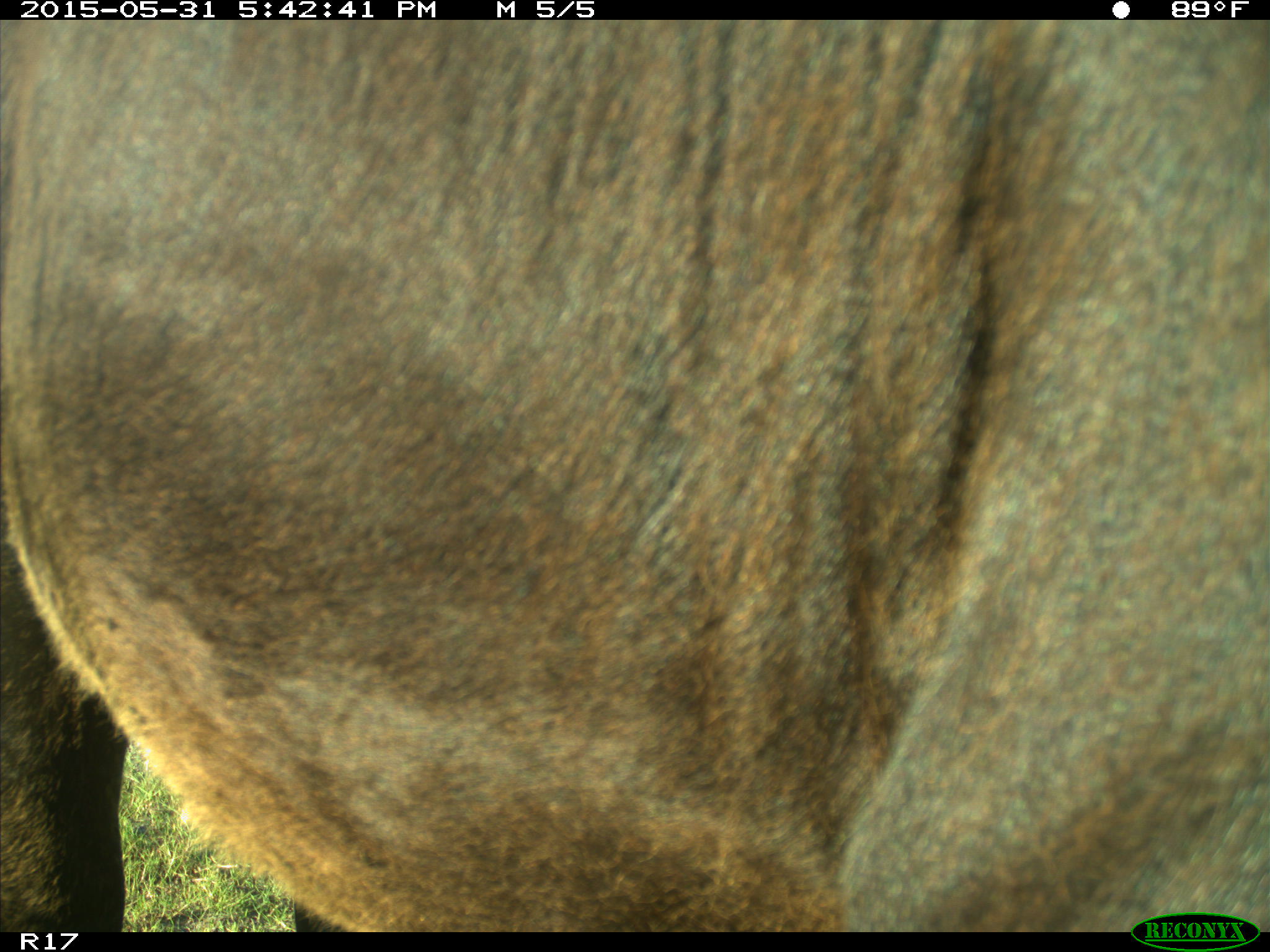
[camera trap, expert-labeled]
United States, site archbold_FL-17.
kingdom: Animalia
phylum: Chordata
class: Mammalia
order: Artiodactyla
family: Bovidae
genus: Bos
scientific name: Bos taurus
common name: domestic cow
Bos taurus (domestic cow).